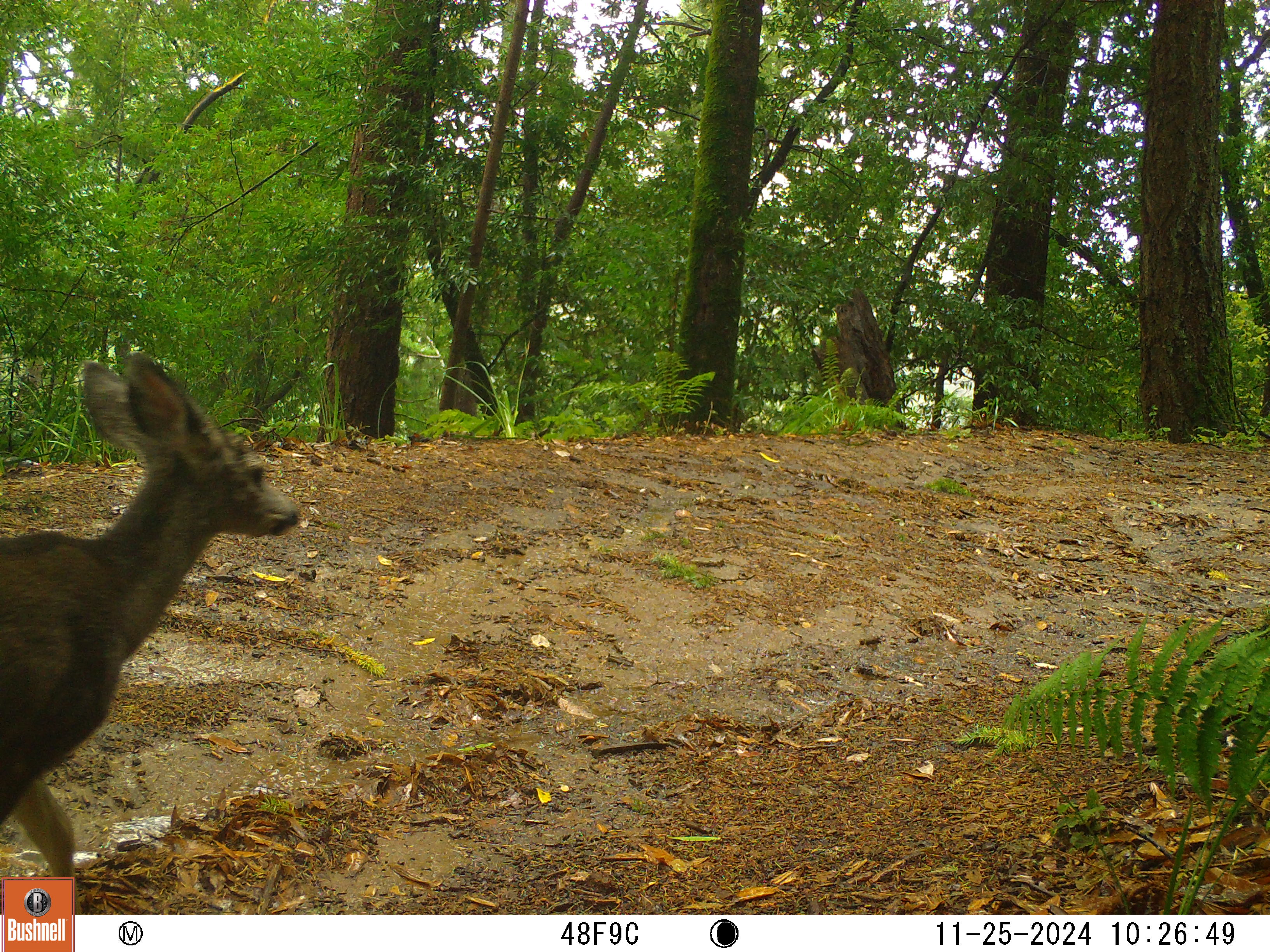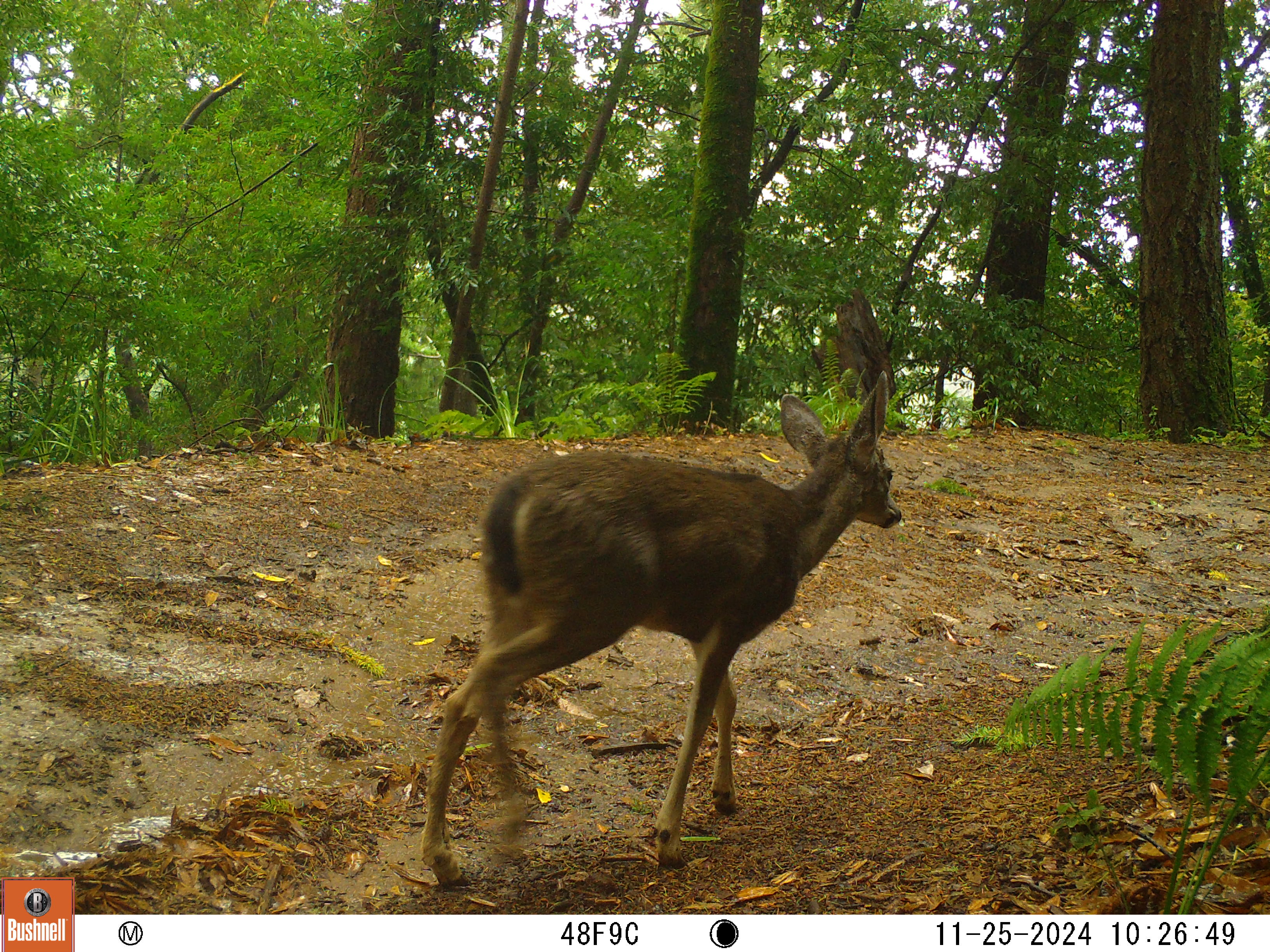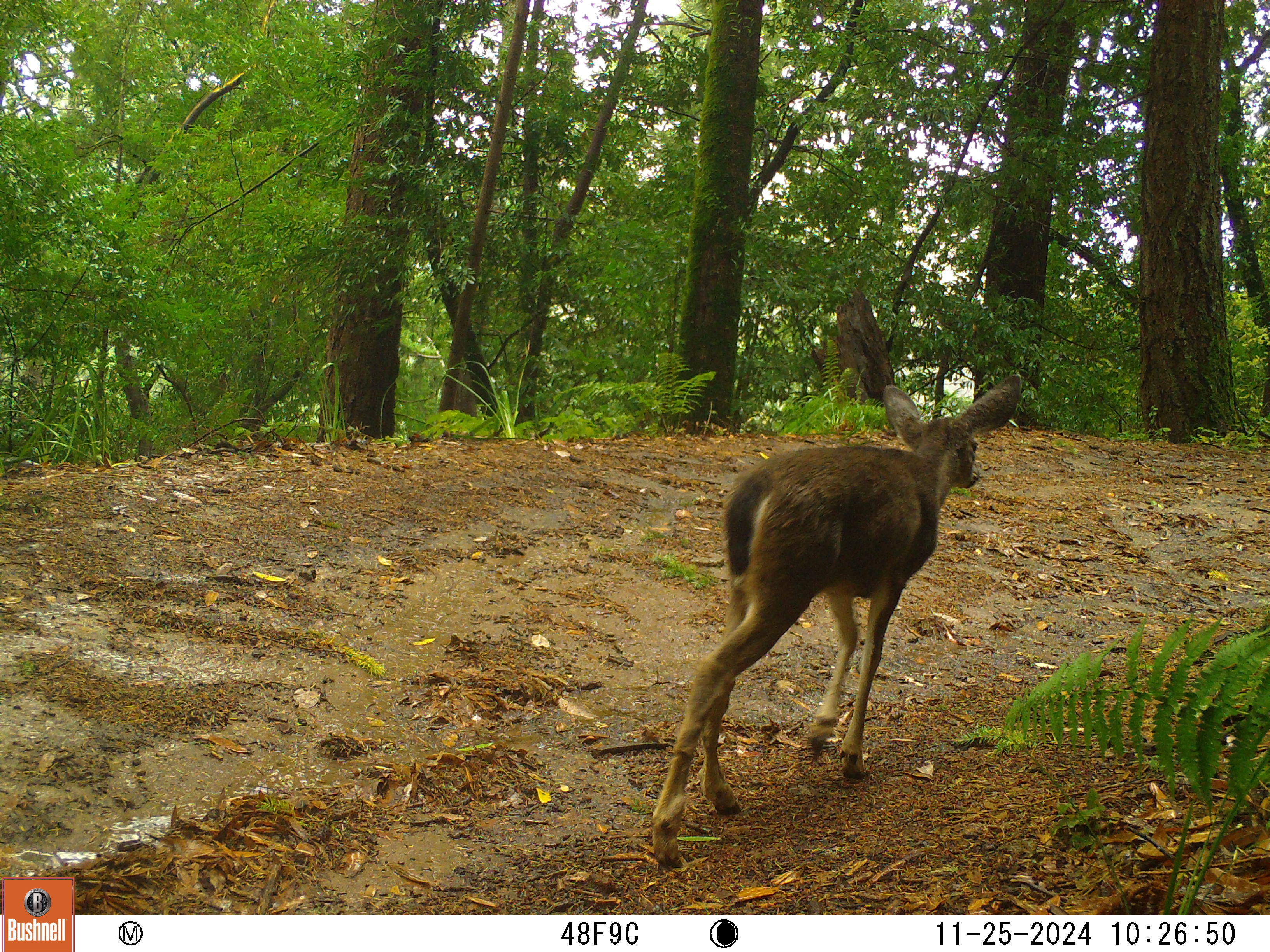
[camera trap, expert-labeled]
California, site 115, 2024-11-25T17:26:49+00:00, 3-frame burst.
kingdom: Animalia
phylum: Chordata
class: Mammalia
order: Artiodactyla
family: Cervidae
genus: Odocoileus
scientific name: Odocoileus hemionus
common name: mule deer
Mule deer (Odocoileus hemionus).